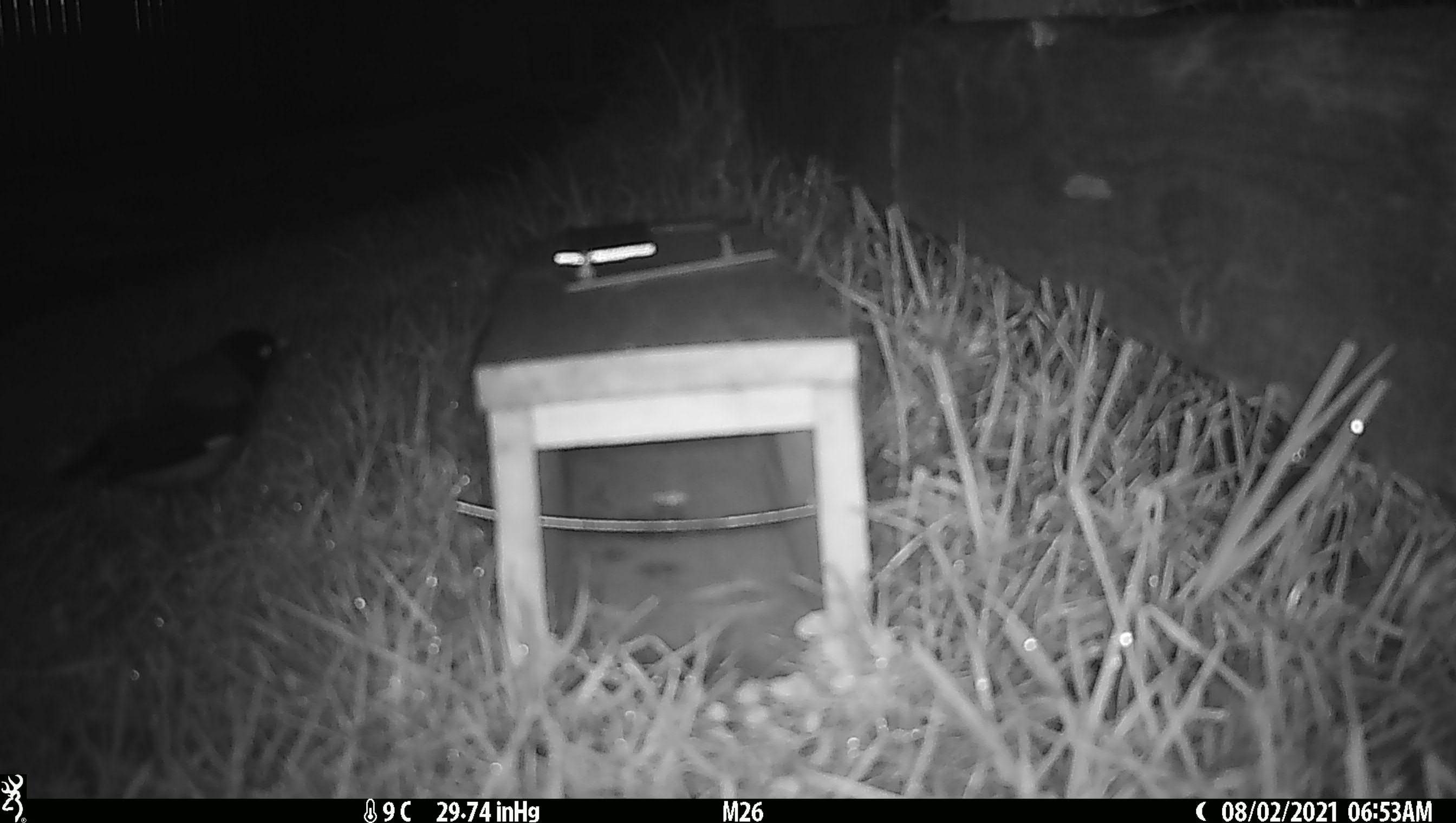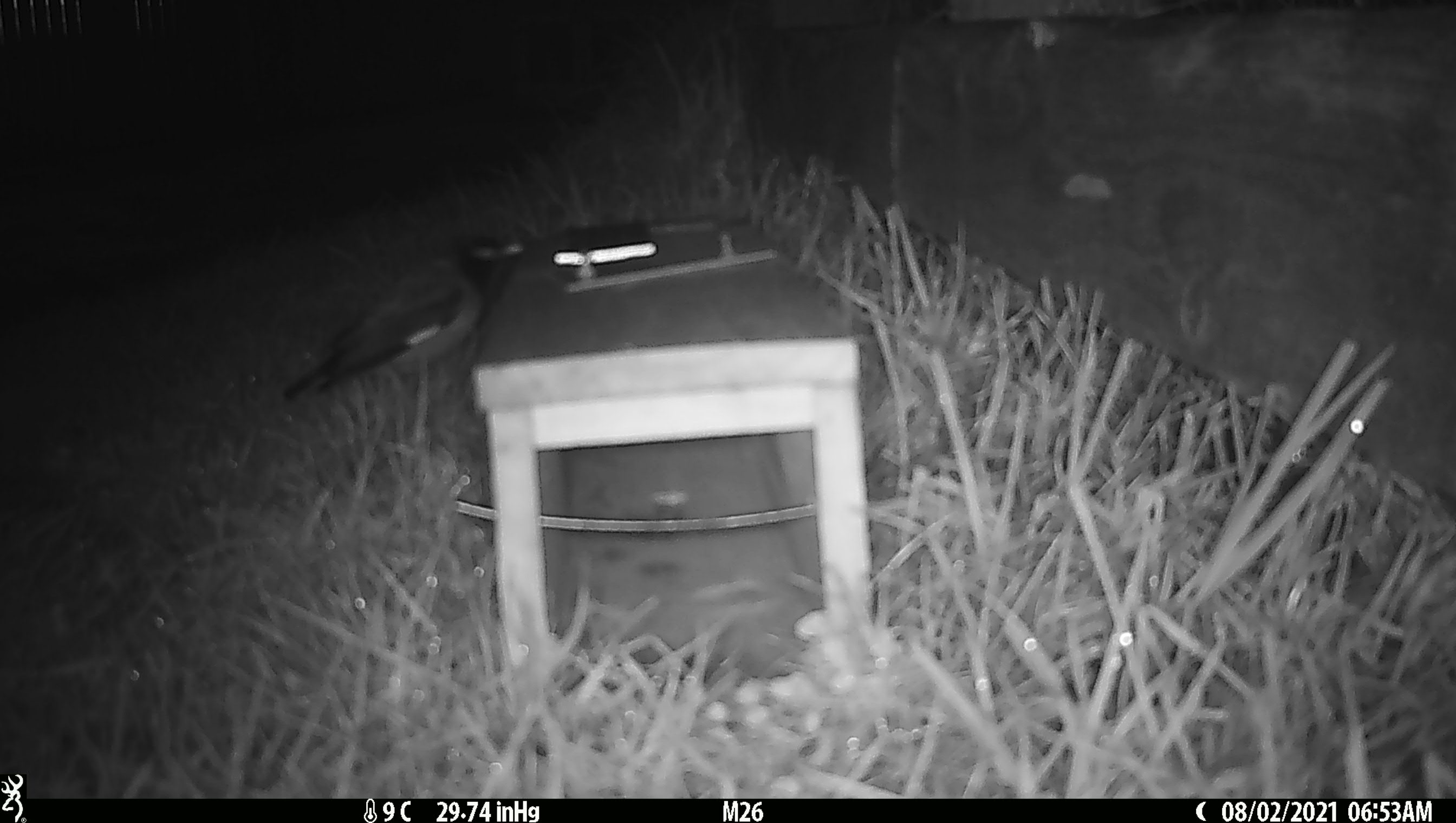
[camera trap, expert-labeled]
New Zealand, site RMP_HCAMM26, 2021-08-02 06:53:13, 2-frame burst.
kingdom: Animalia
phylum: Chordata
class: Aves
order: Passeriformes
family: Sturnidae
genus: Acridotheres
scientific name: Acridotheres tristis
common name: common myna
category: myna